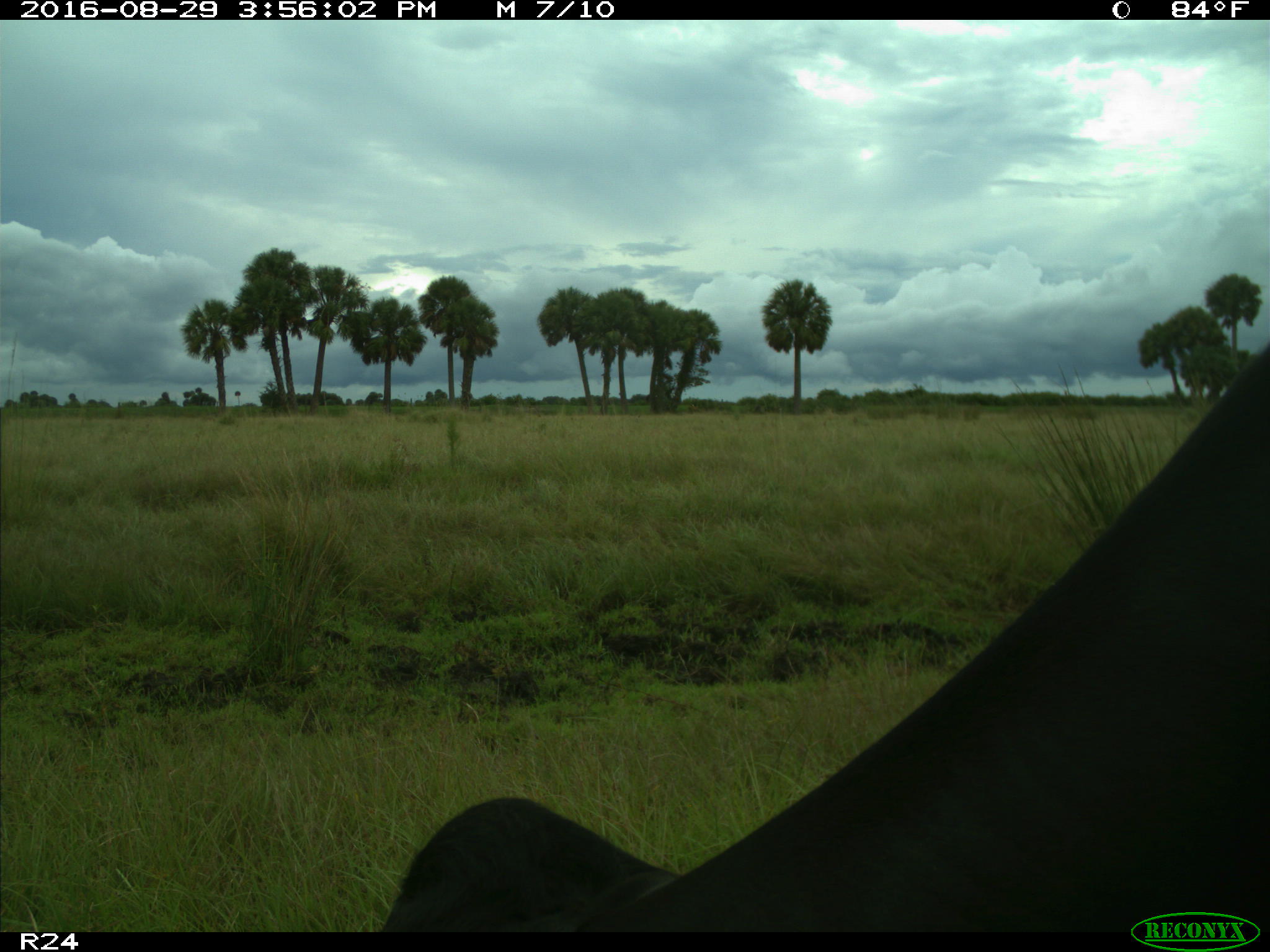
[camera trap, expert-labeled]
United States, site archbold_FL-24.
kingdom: Animalia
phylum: Chordata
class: Mammalia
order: Artiodactyla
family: Bovidae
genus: Bos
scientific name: Bos taurus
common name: domestic cow